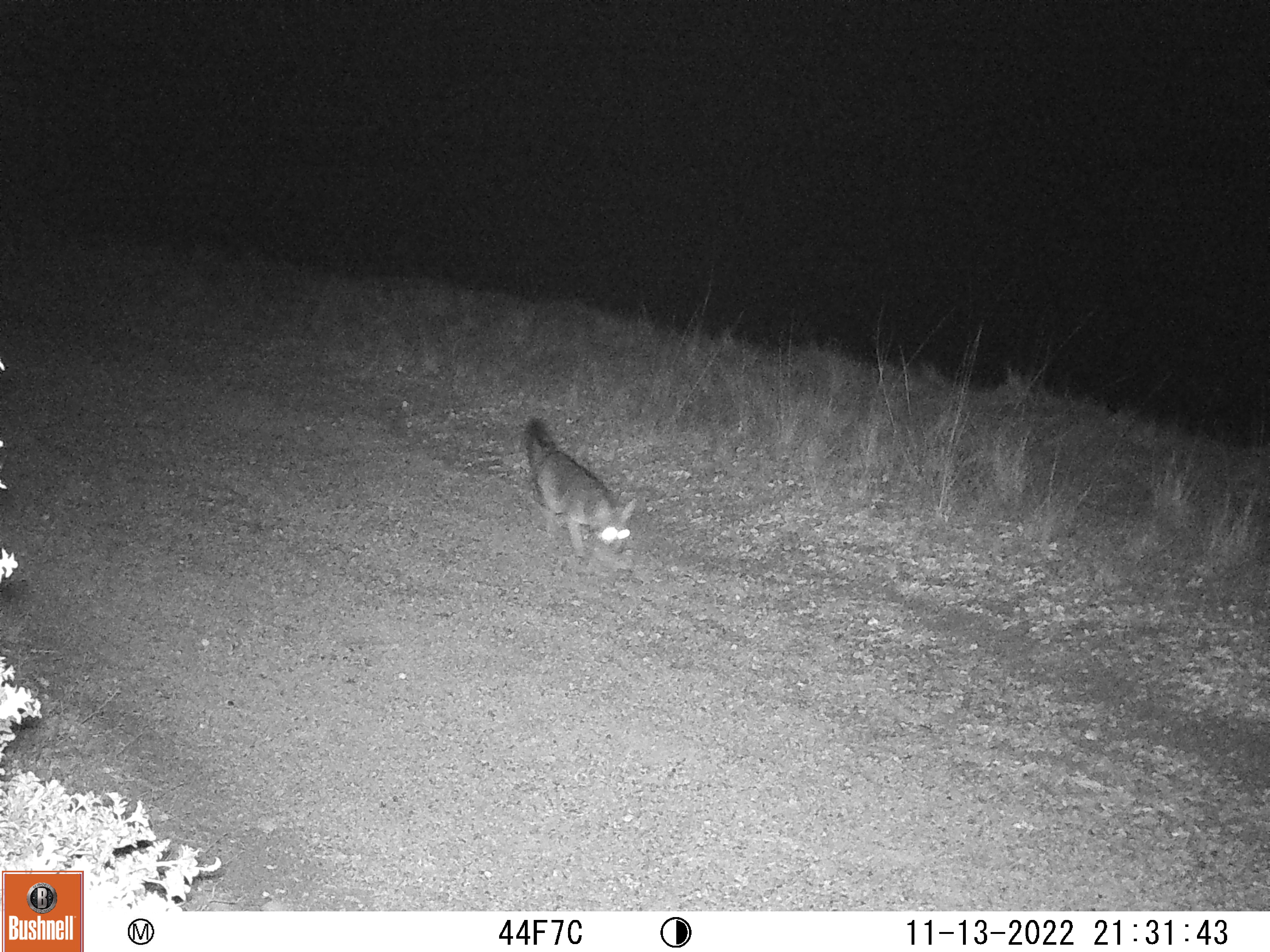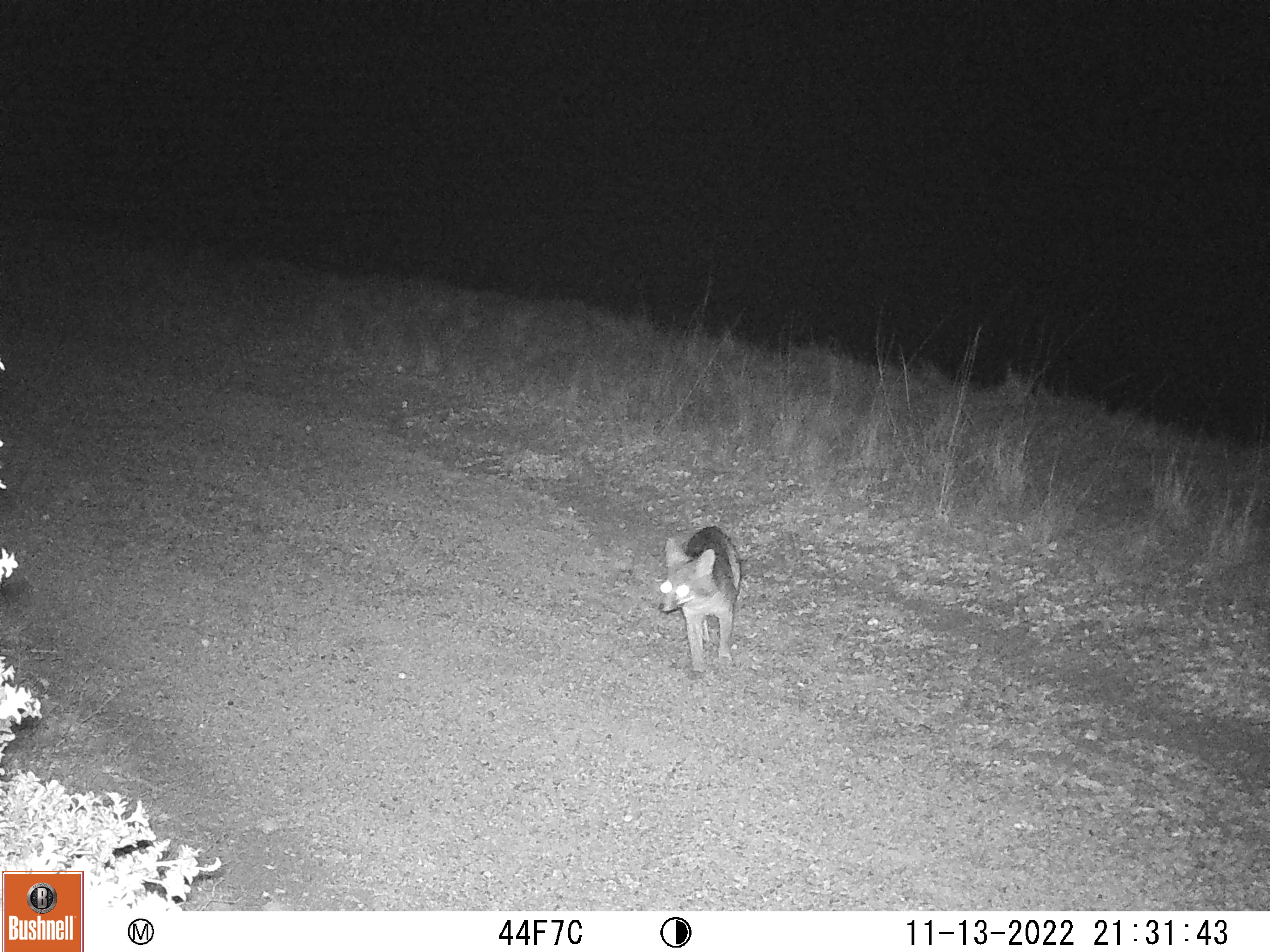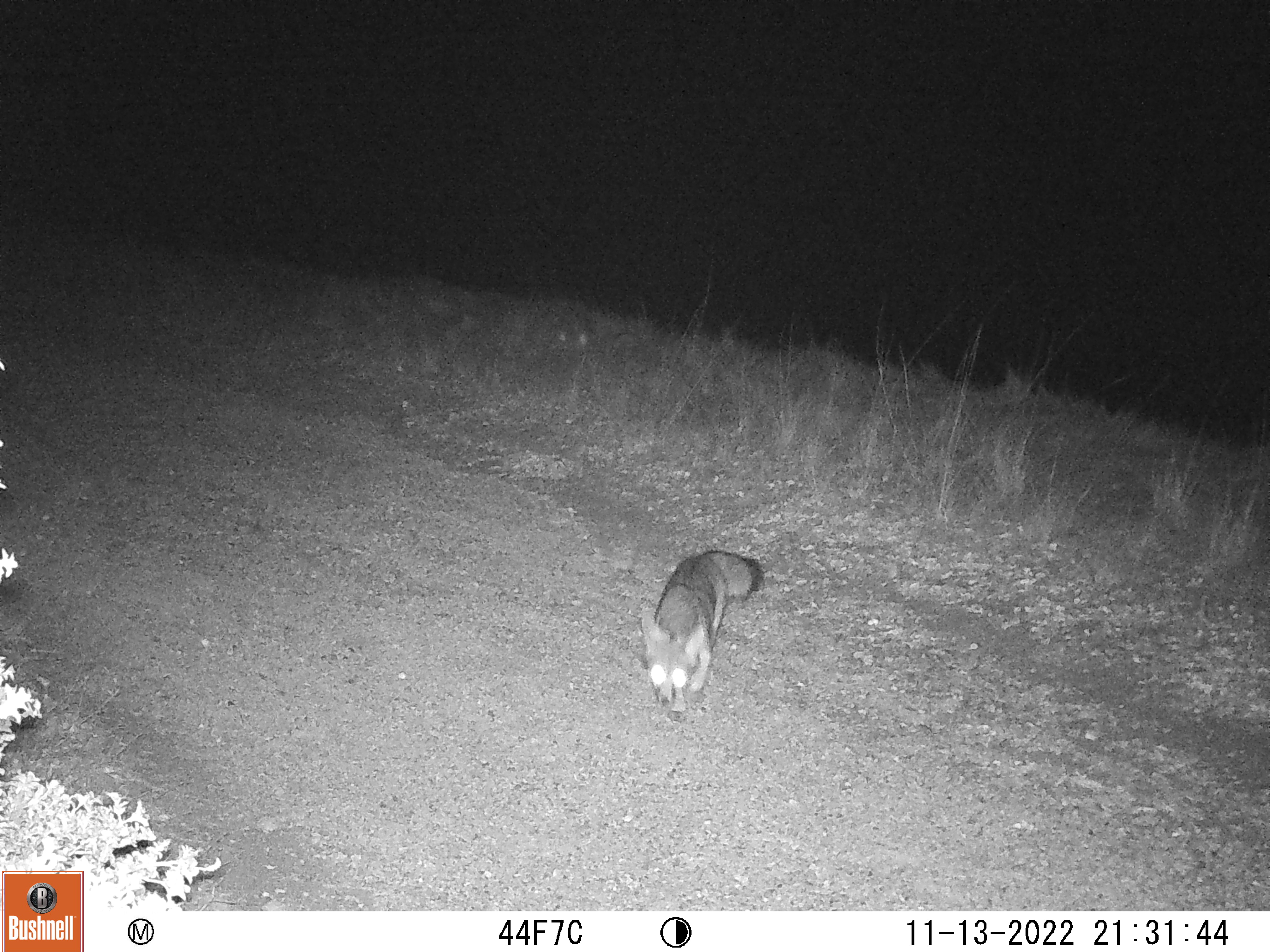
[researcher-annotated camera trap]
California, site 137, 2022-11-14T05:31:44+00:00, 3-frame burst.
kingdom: Animalia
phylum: Chordata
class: Mammalia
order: Carnivora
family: Canidae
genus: Urocyon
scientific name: Urocyon cinereoargenteus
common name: gray fox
Gray fox (Urocyon cinereoargenteus).